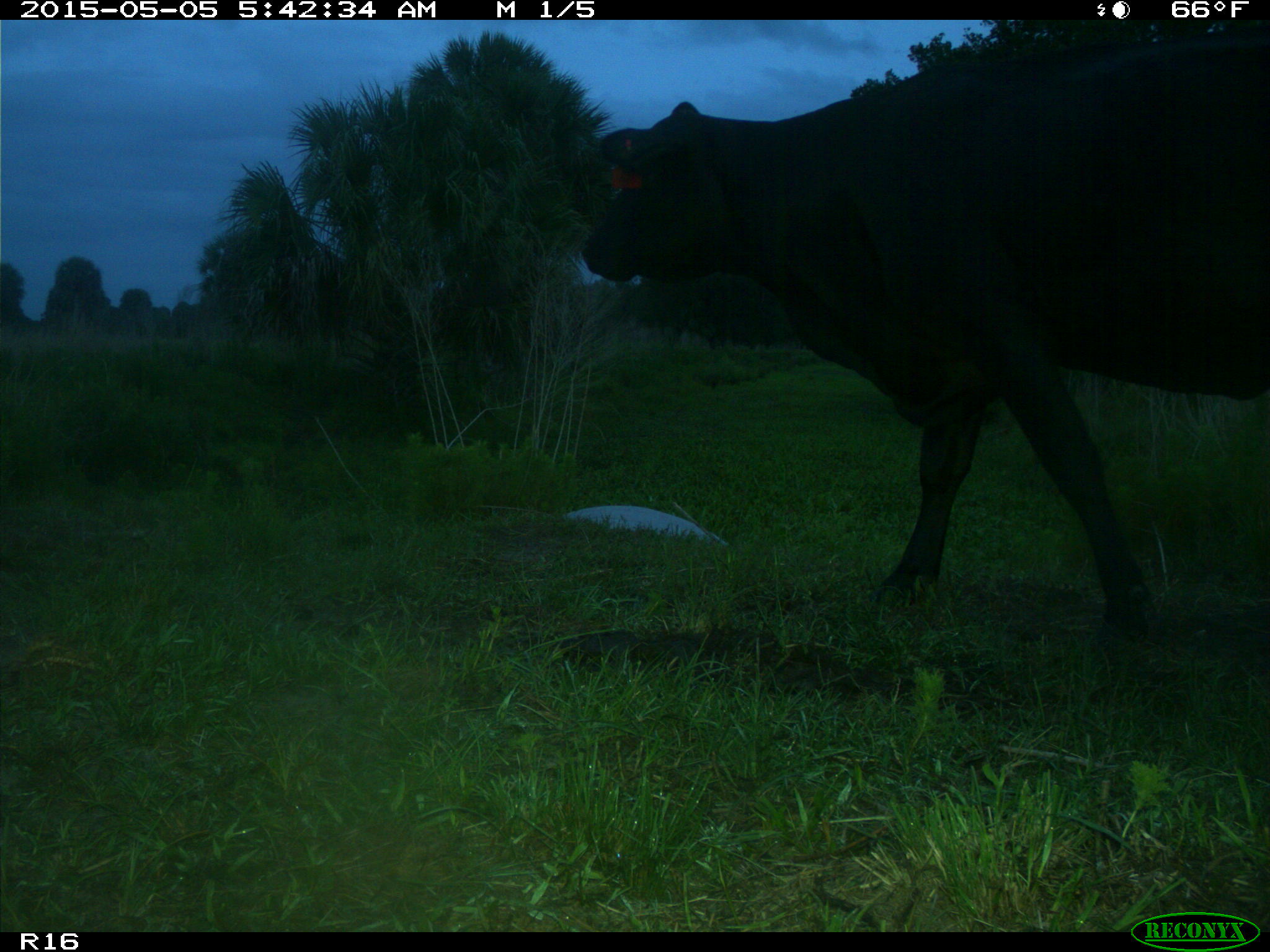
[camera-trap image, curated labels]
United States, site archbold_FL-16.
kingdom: Animalia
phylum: Chordata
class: Mammalia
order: Artiodactyla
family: Bovidae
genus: Bos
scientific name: Bos taurus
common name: domestic cow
Bos taurus (domestic cow).